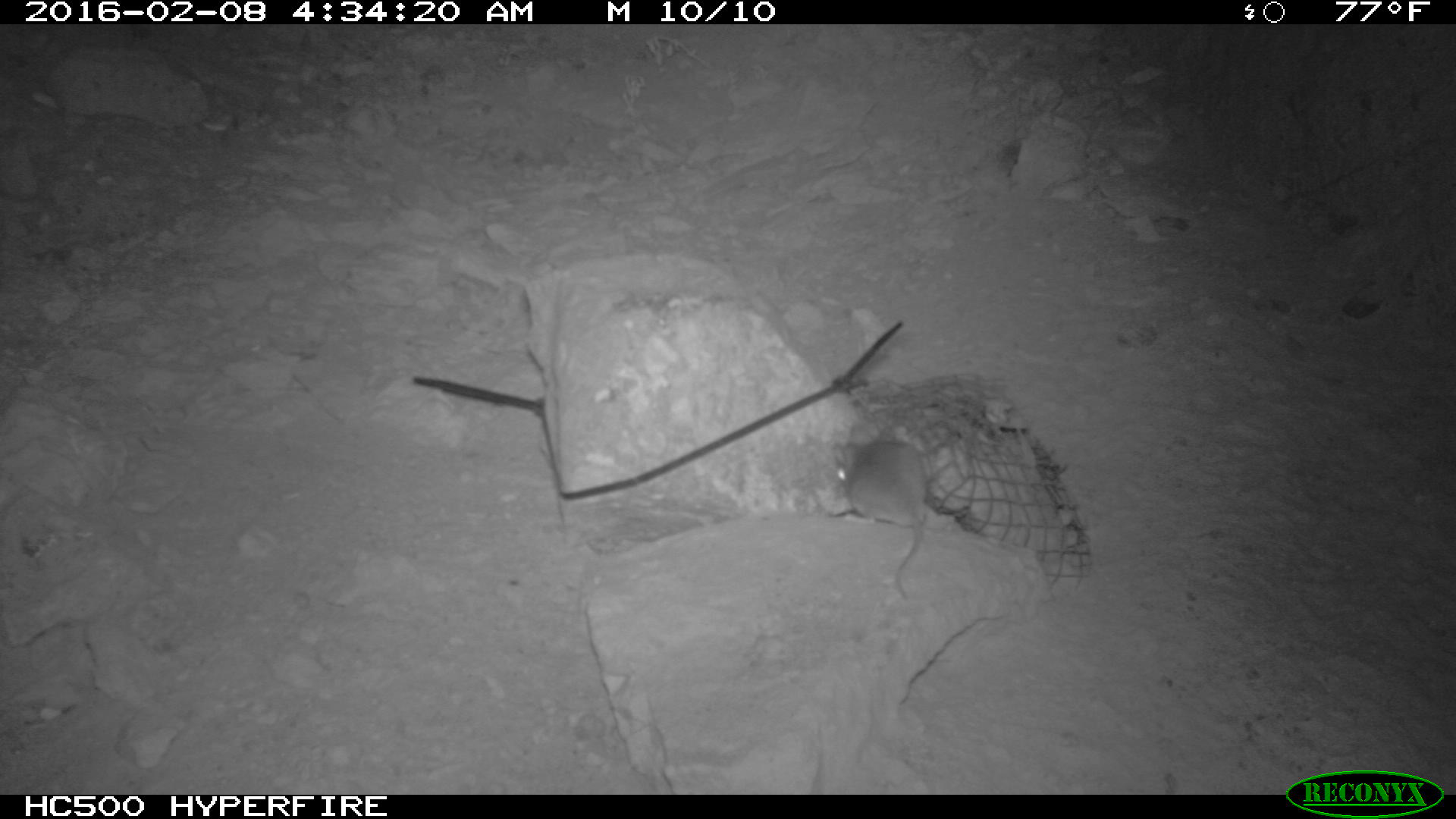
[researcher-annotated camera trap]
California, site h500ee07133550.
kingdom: Animalia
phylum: Chordata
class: Mammalia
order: Rodentia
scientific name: Rodentia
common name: rodent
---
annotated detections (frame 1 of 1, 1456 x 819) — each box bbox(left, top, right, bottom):
rodent: bbox(831, 422, 926, 599)